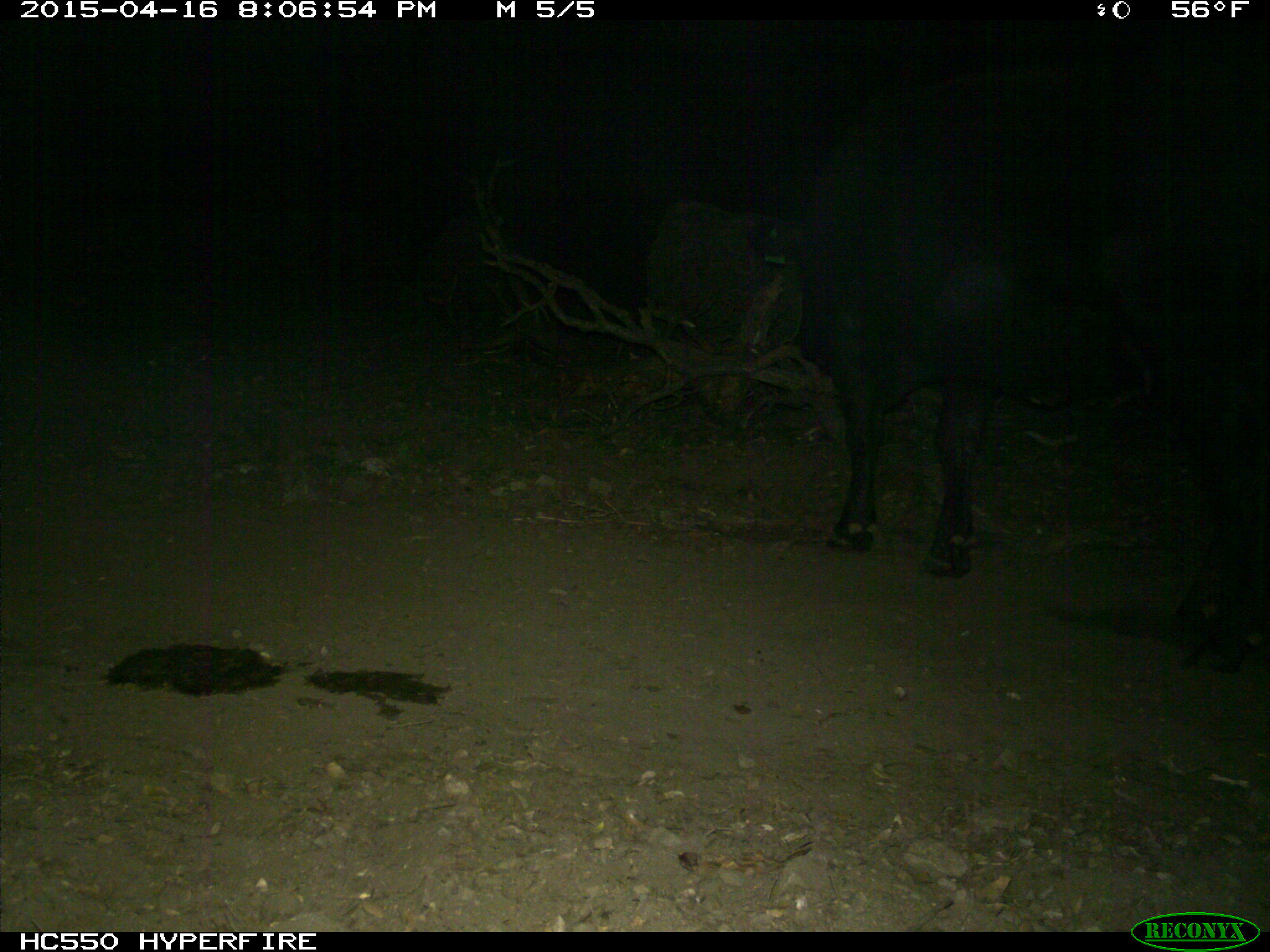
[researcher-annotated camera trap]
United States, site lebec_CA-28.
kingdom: Animalia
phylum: Chordata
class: Mammalia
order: Artiodactyla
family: Bovidae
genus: Bos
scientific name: Bos taurus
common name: domestic cow